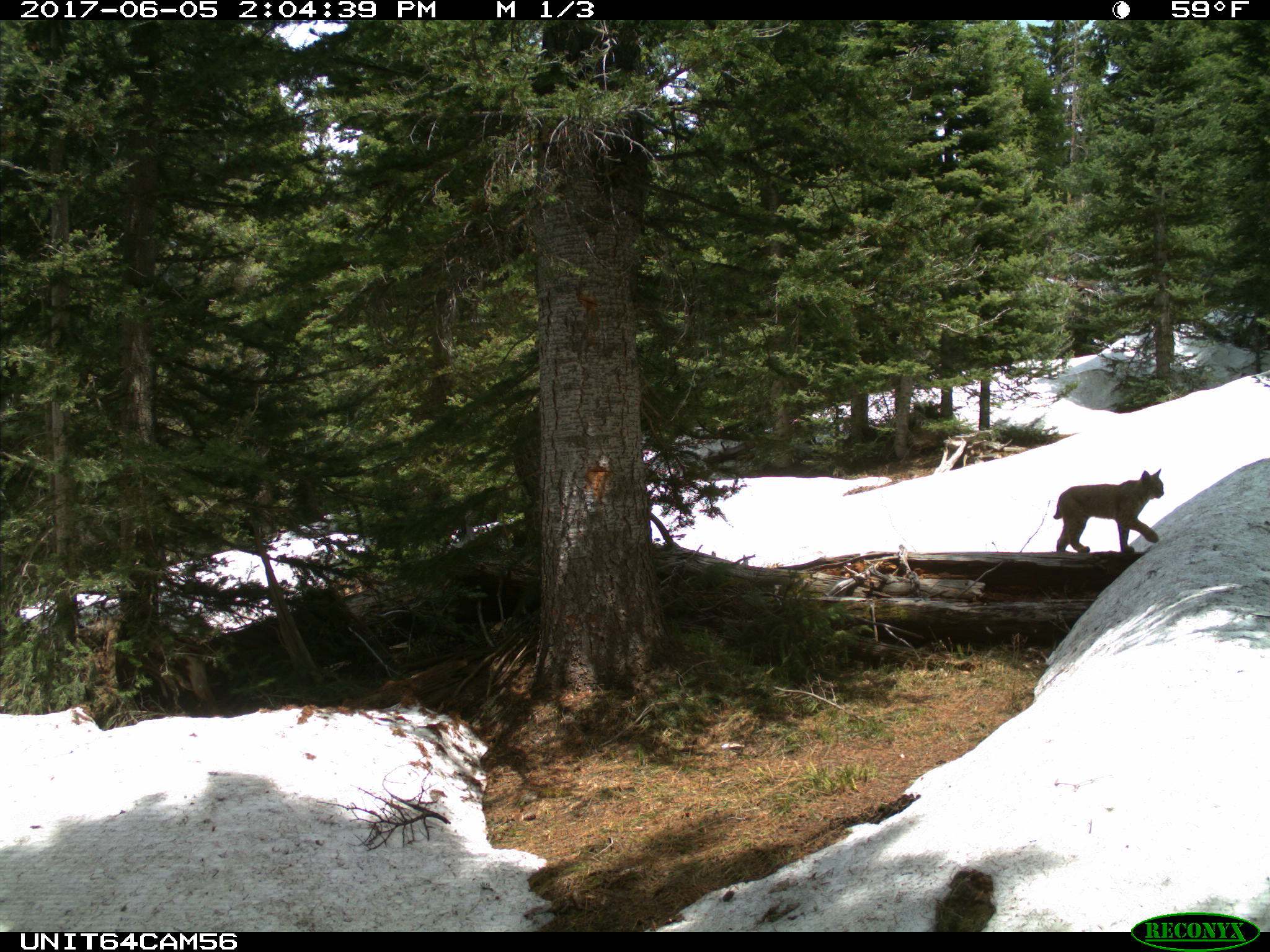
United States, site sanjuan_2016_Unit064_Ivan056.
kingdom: Animalia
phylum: Chordata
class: Mammalia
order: Carnivora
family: Felidae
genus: Lynx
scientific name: Lynx rufus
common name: bobcat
Lynx rufus (bobcat).